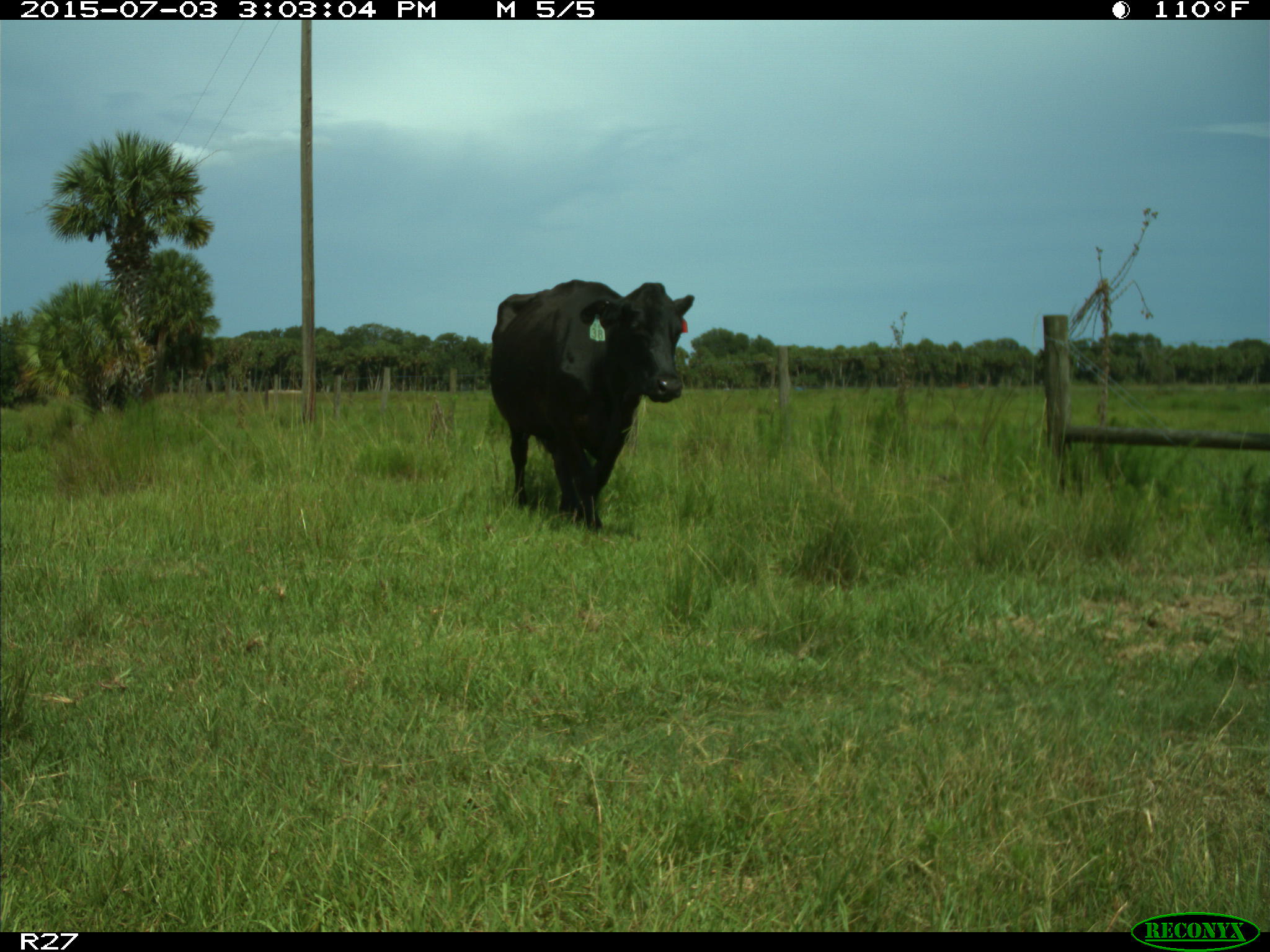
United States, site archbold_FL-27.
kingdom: Animalia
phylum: Chordata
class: Mammalia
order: Artiodactyla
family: Bovidae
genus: Bos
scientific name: Bos taurus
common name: domestic cow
Bos taurus (domestic cow).